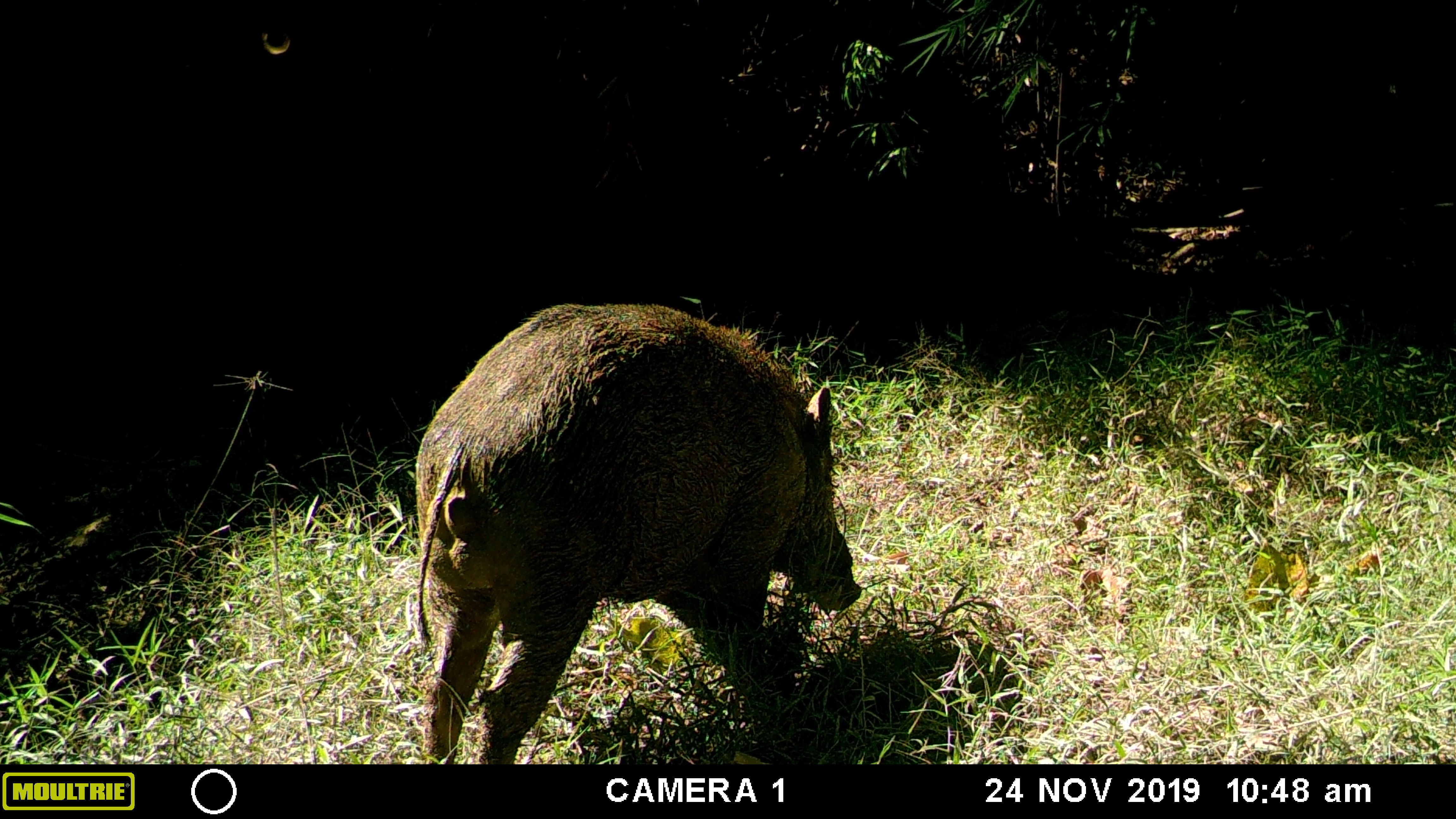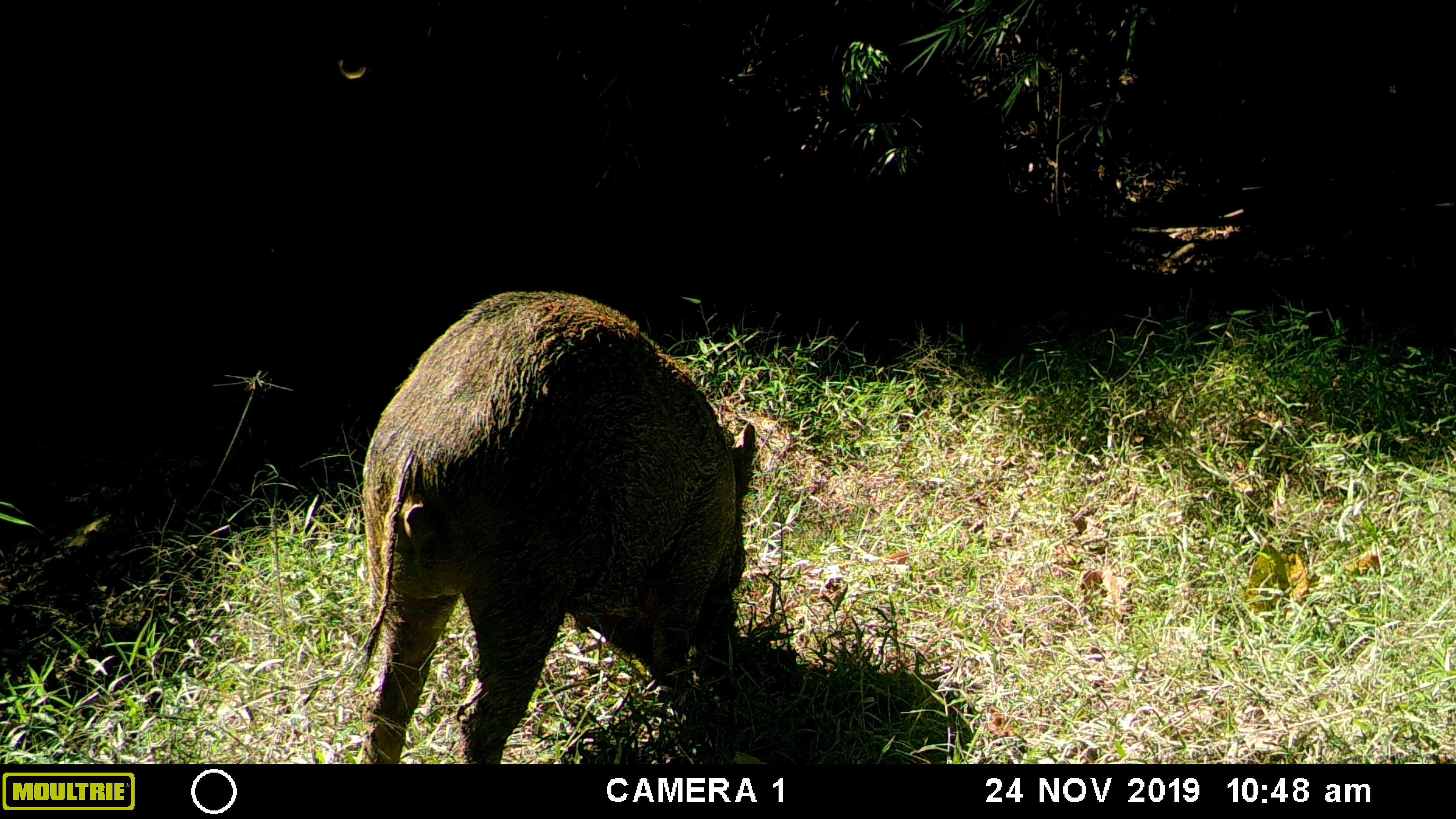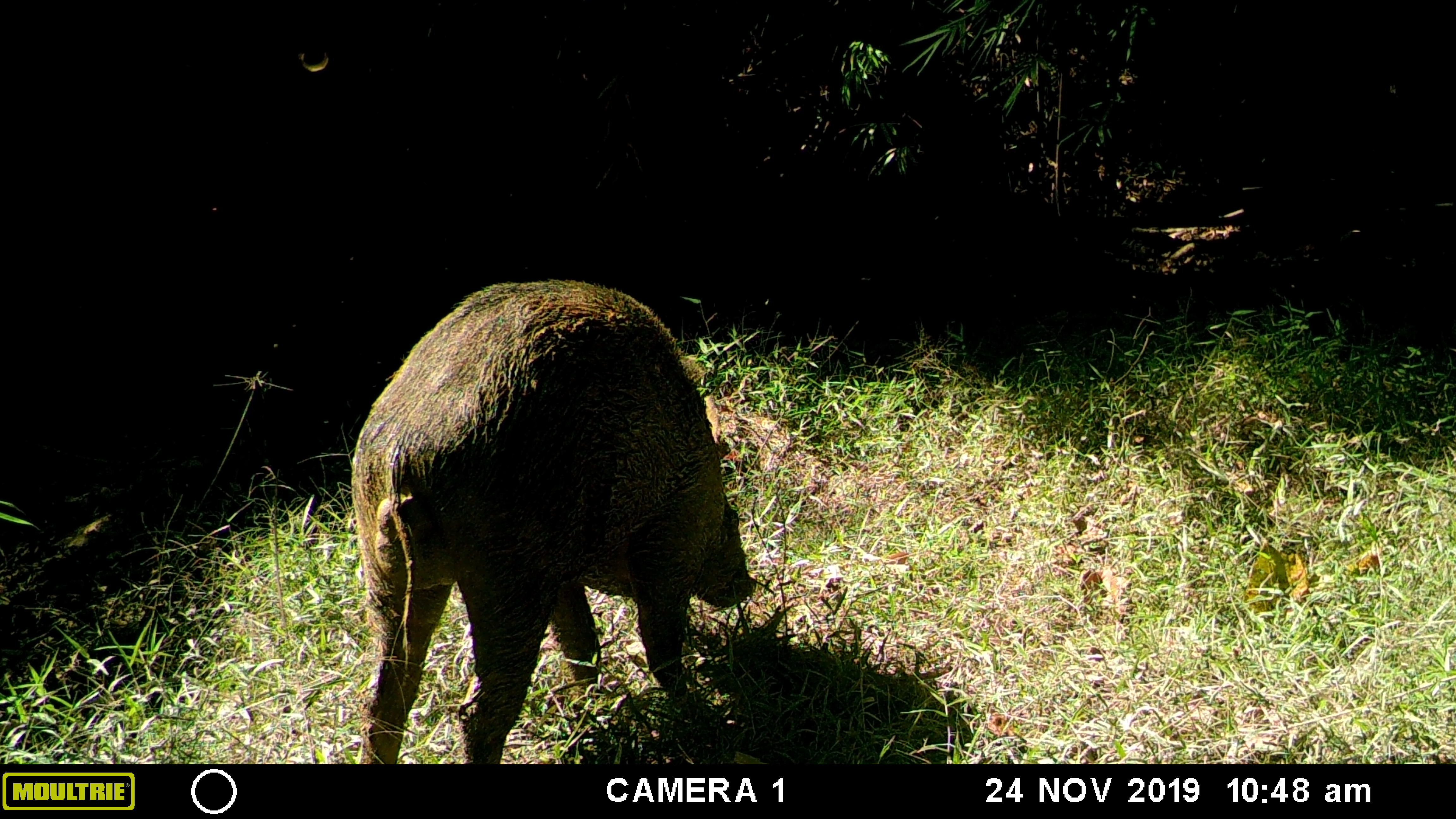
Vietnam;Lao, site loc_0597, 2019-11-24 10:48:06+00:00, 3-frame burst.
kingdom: Animalia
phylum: Chordata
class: Mammalia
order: Artiodactyla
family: Suidae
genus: Sus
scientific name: Sus scrofa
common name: eurasian wild pig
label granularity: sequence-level